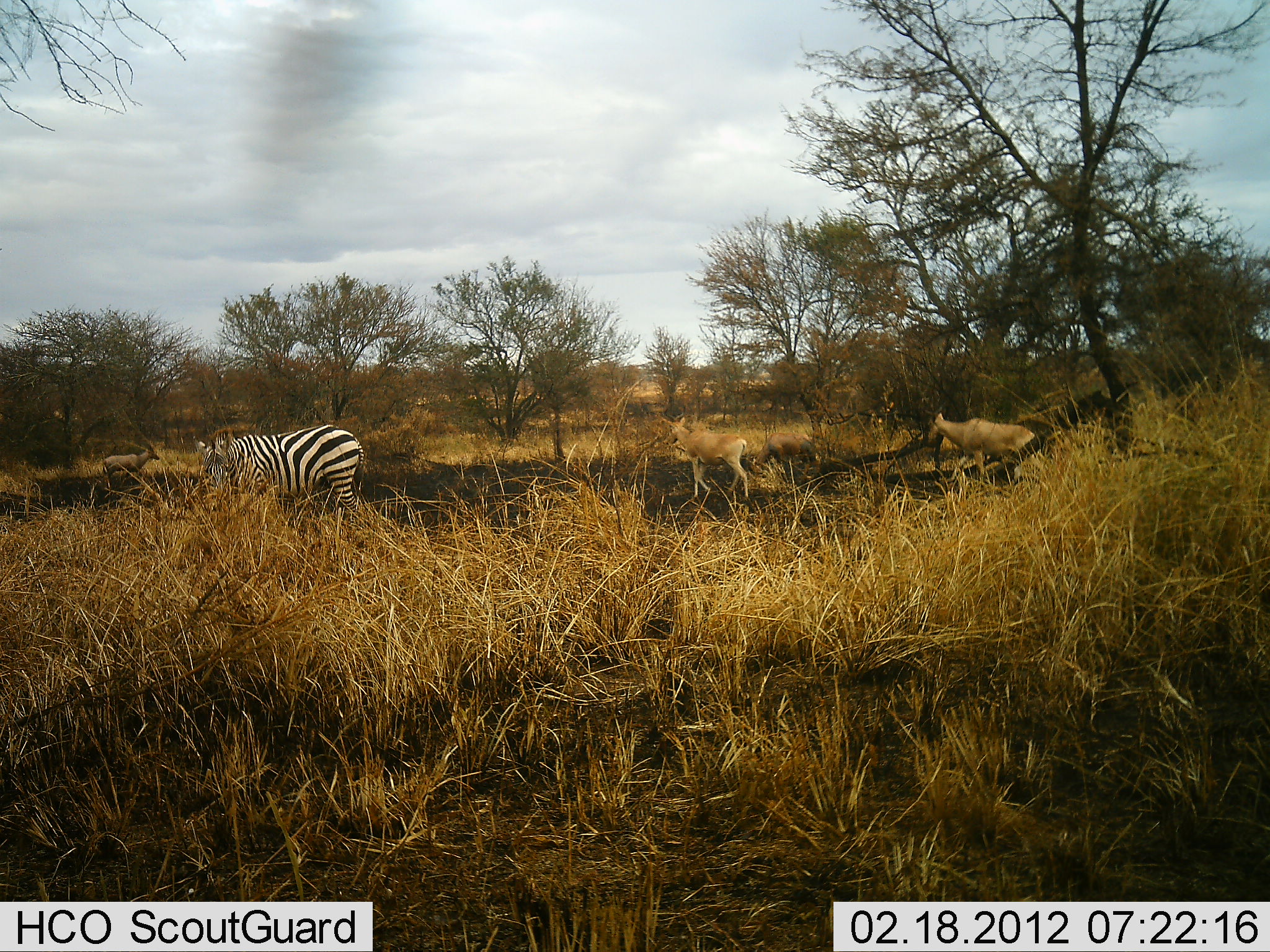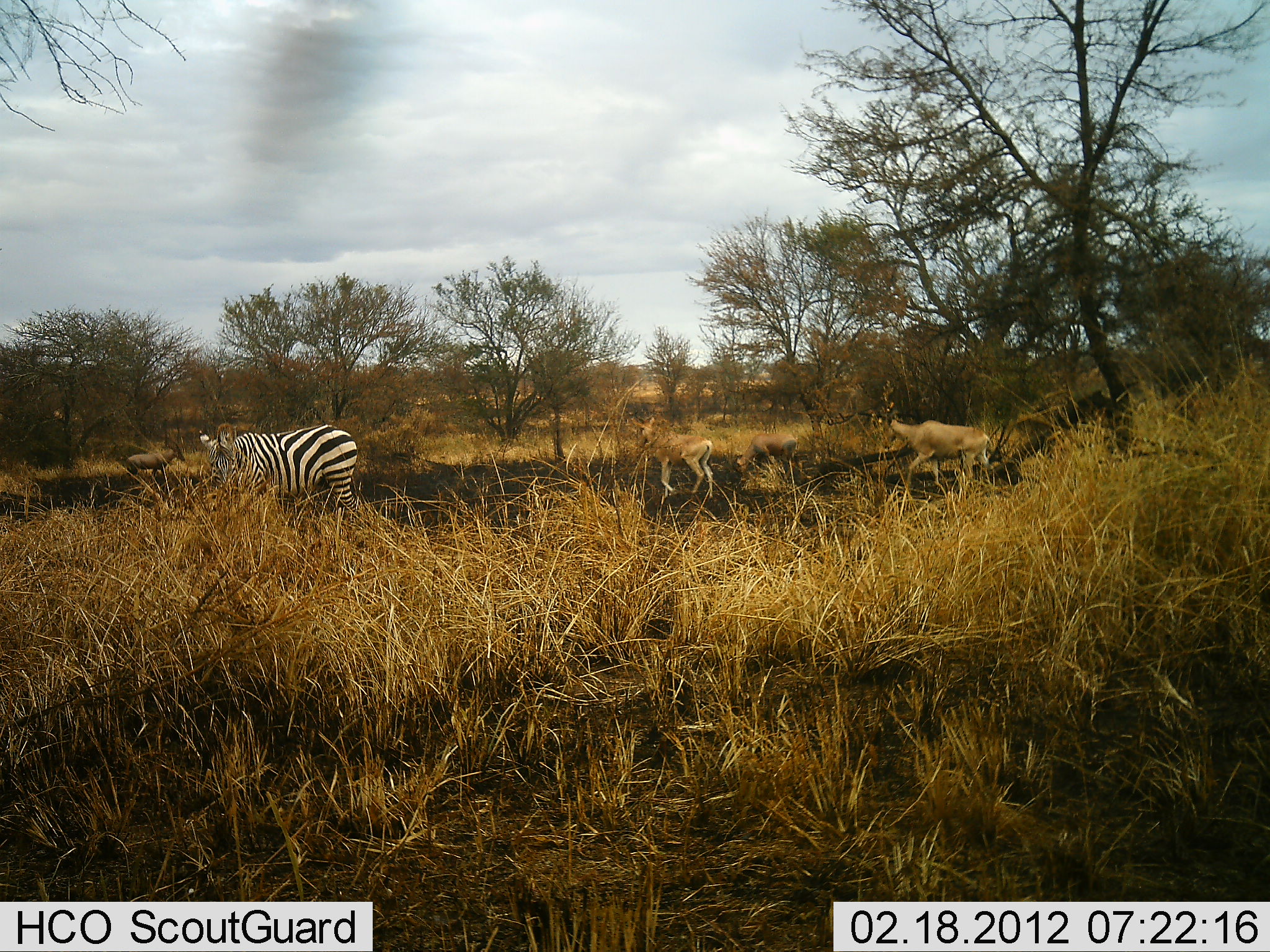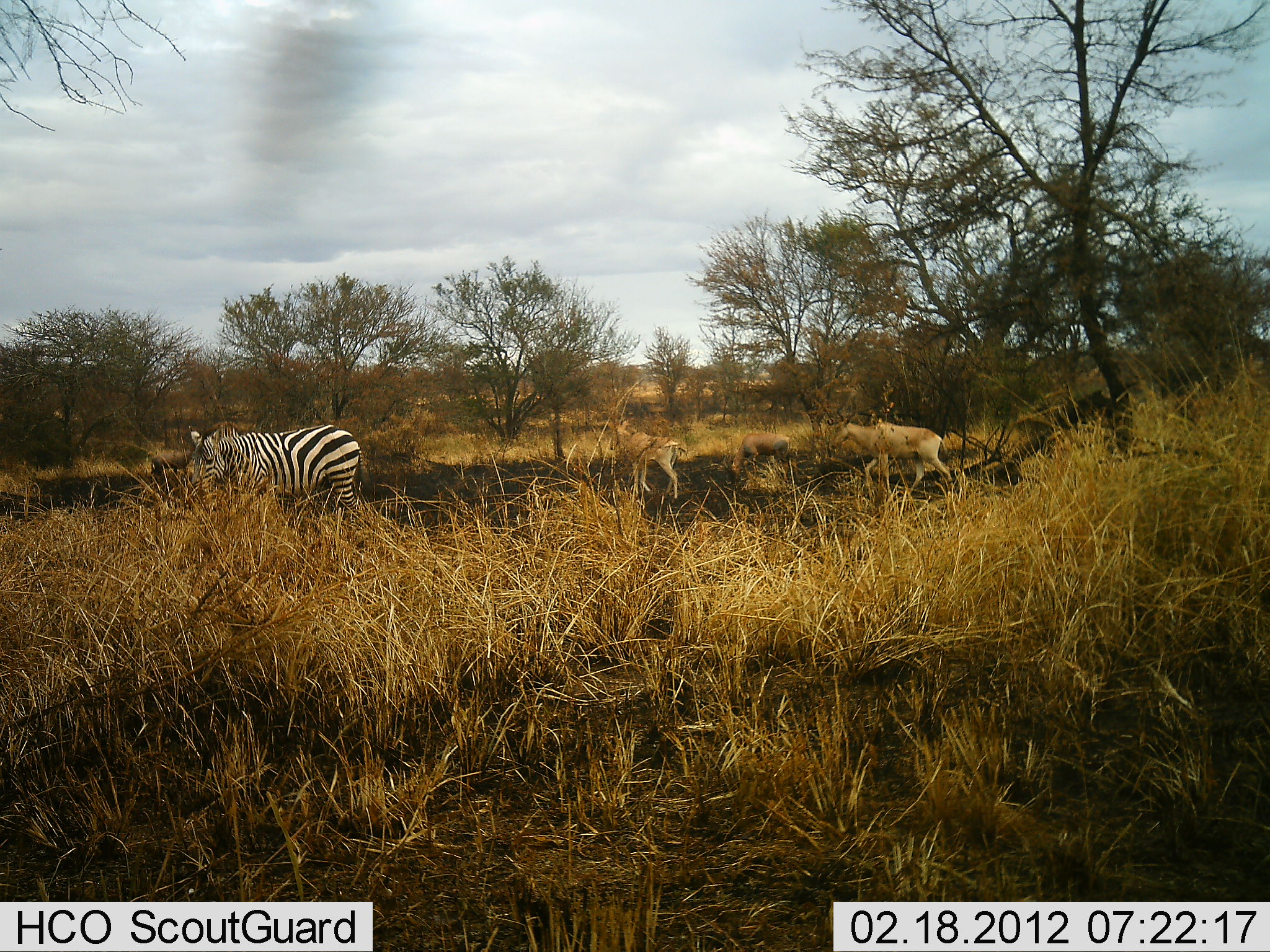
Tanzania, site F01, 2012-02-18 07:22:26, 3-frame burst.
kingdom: Animalia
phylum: Chordata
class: Mammalia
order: Artiodactyla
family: Bovidae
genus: Alcelaphus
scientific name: Alcelaphus buselaphus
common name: hartebeest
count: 3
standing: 13%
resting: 0%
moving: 93%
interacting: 0%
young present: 7%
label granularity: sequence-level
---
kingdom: Animalia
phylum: Chordata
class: Mammalia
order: Perissodactyla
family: Equidae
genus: Equus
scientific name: Equus quagga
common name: plains zebra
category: zebra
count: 1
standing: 62%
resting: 0%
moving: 4%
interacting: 0%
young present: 0%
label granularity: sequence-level